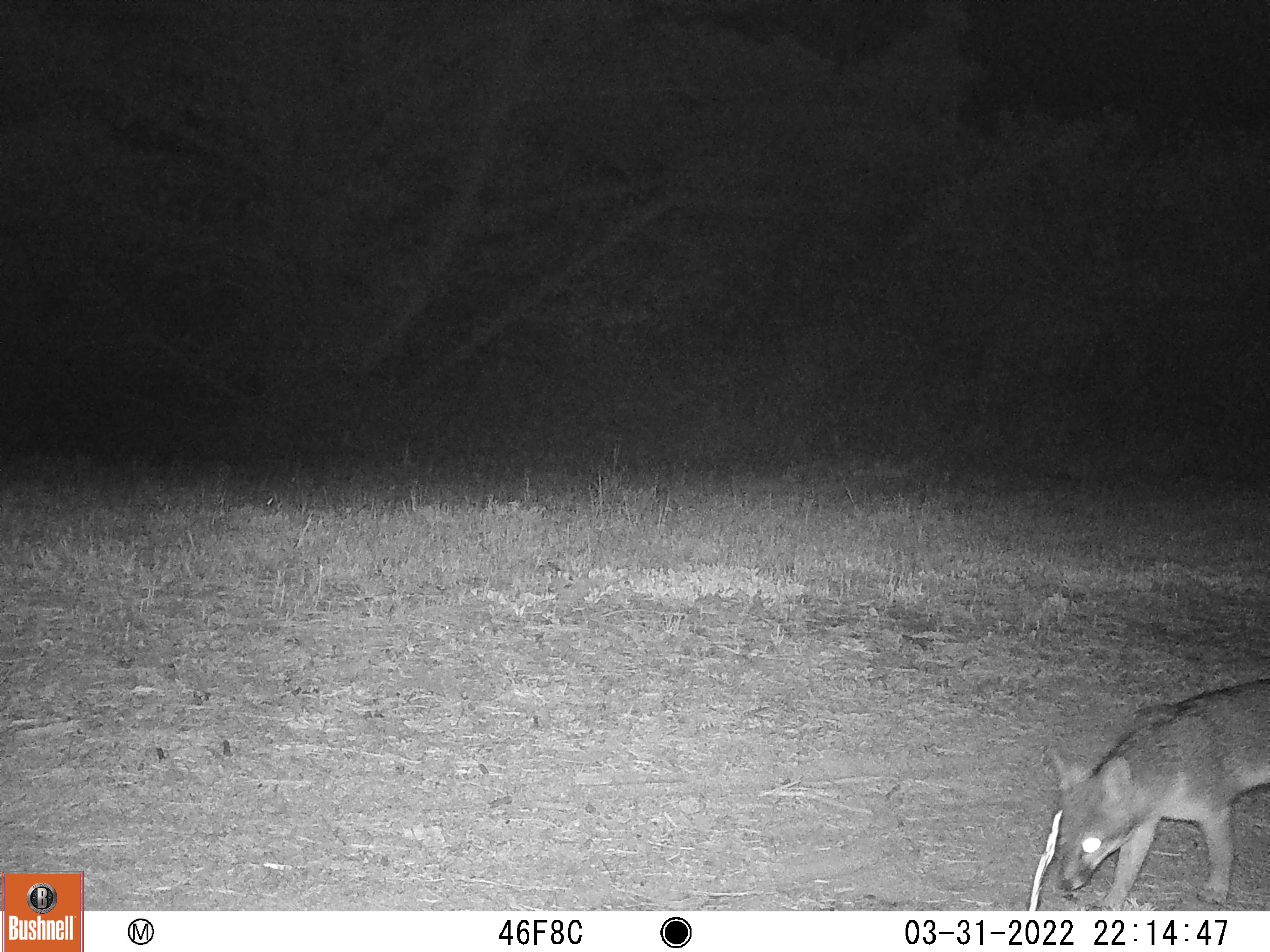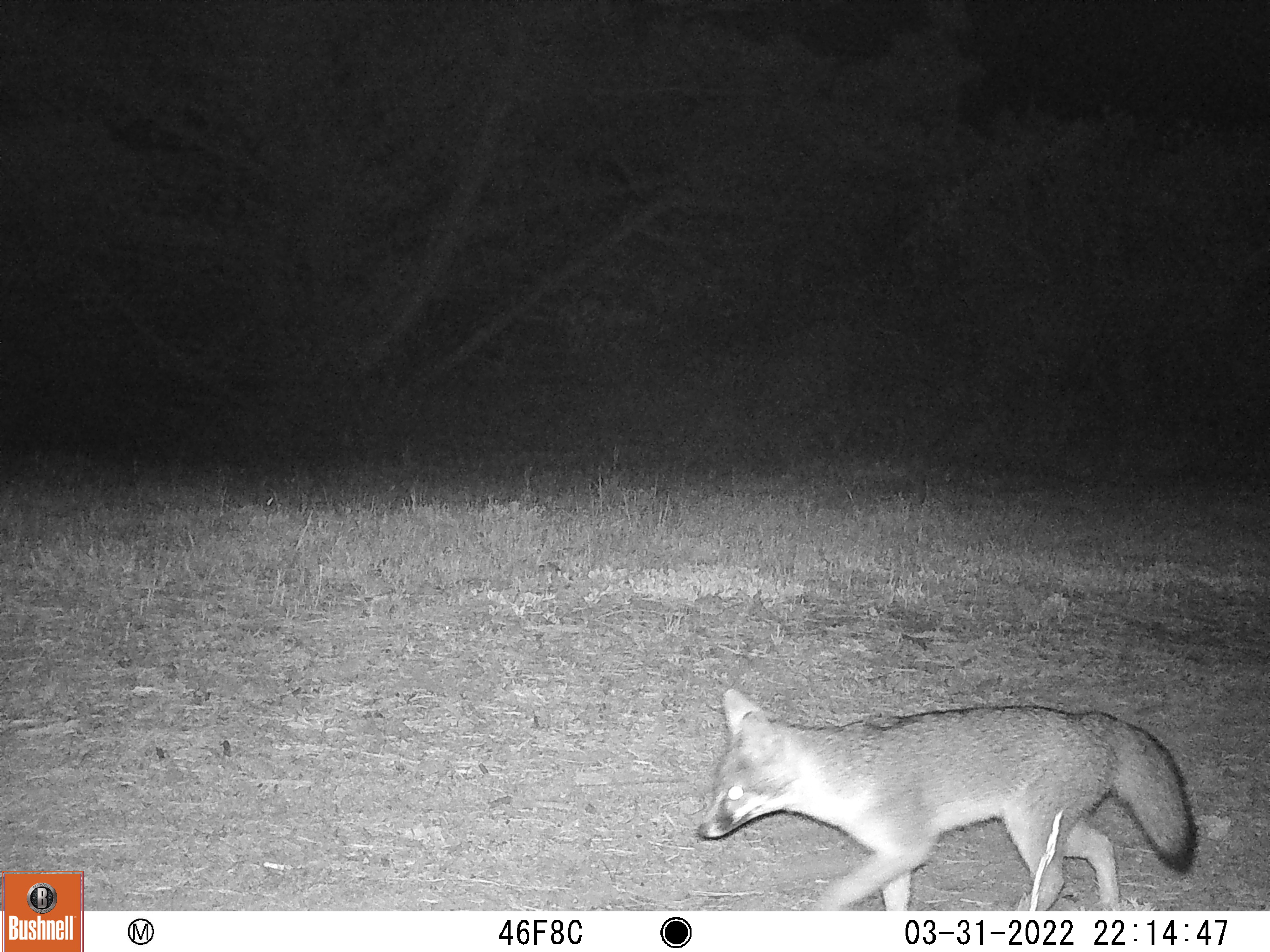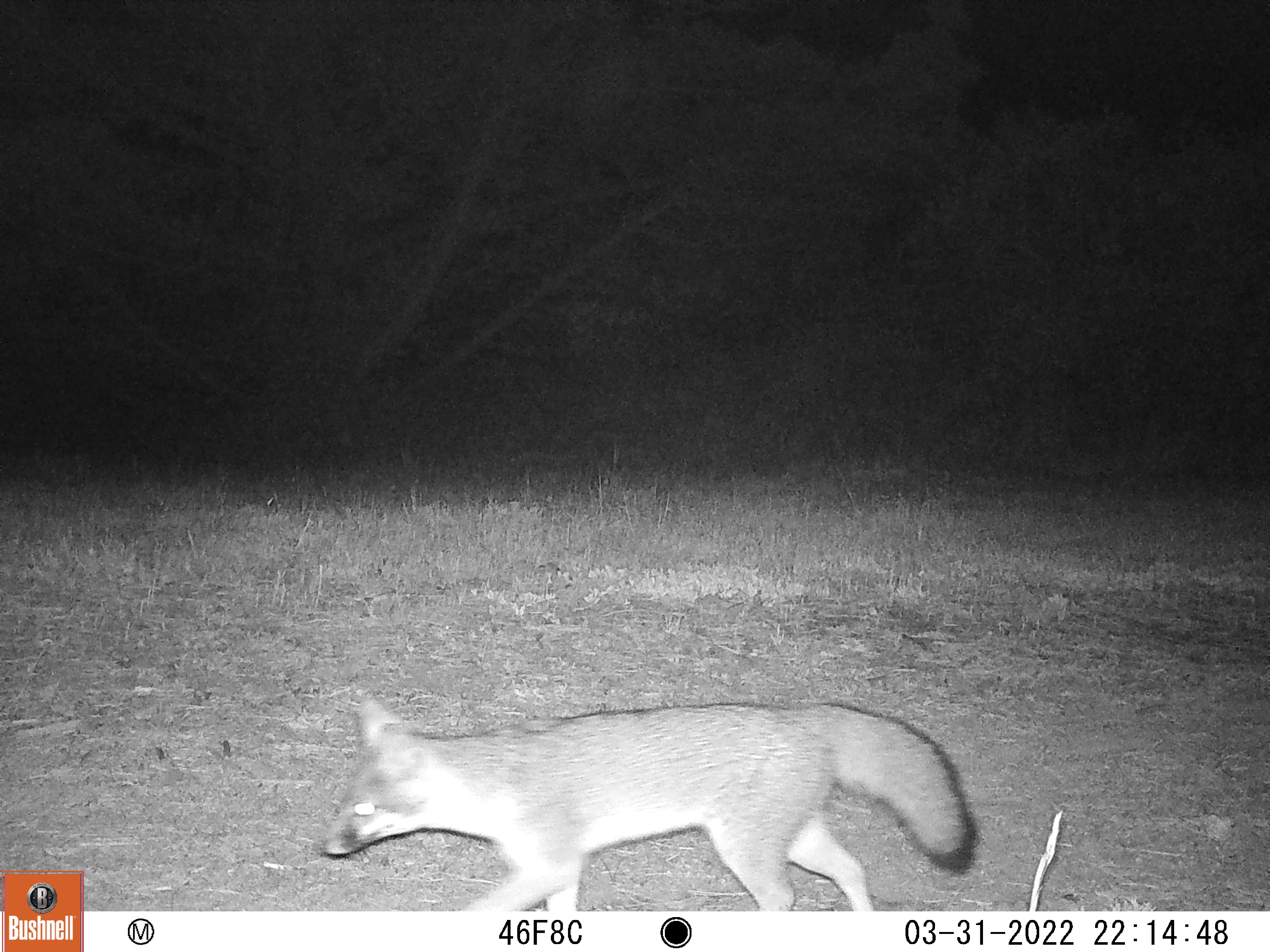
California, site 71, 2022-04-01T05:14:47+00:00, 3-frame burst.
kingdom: Animalia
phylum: Chordata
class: Mammalia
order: Carnivora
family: Canidae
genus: Urocyon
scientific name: Urocyon cinereoargenteus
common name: gray fox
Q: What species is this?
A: Gray fox (Urocyon cinereoargenteus).